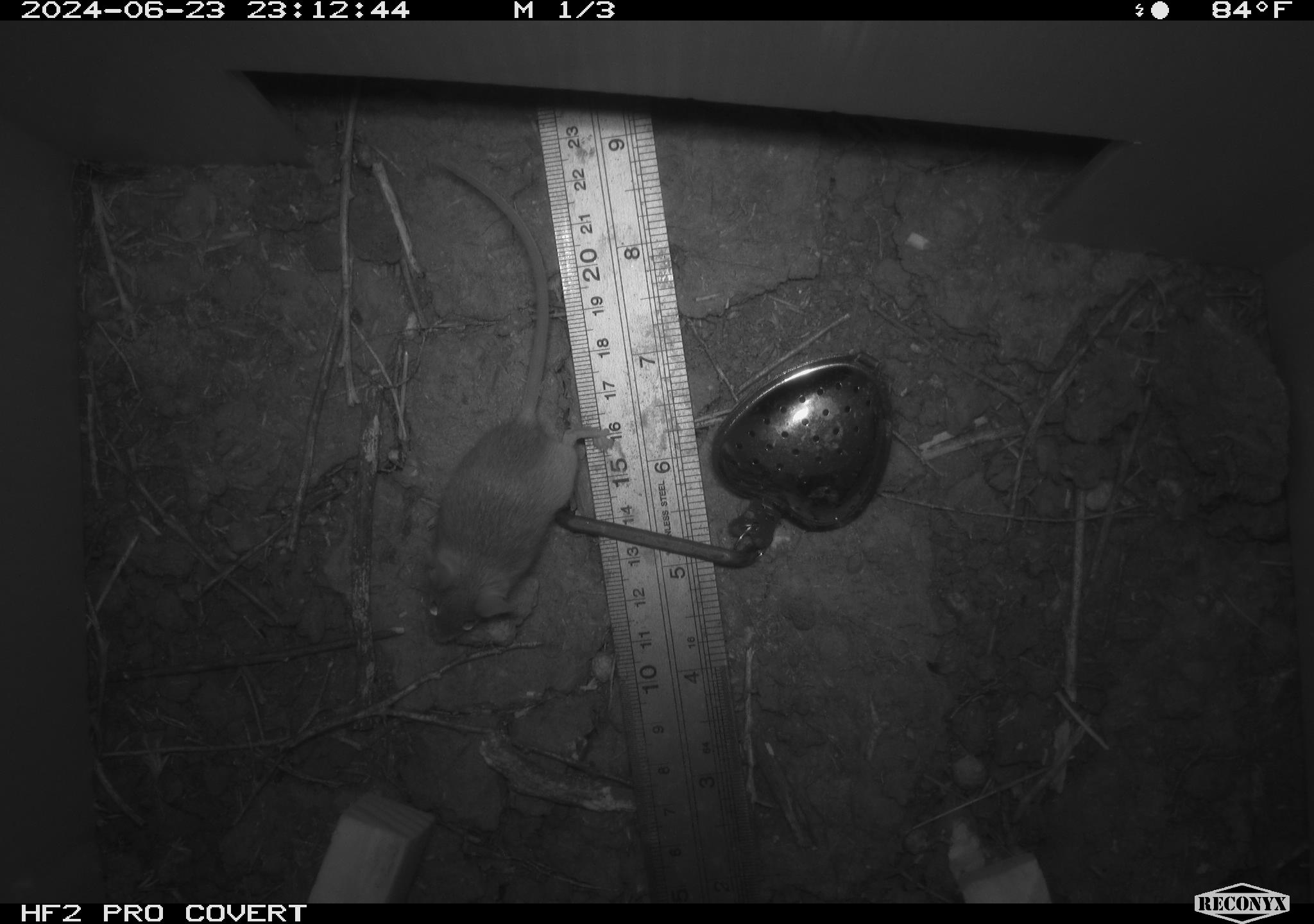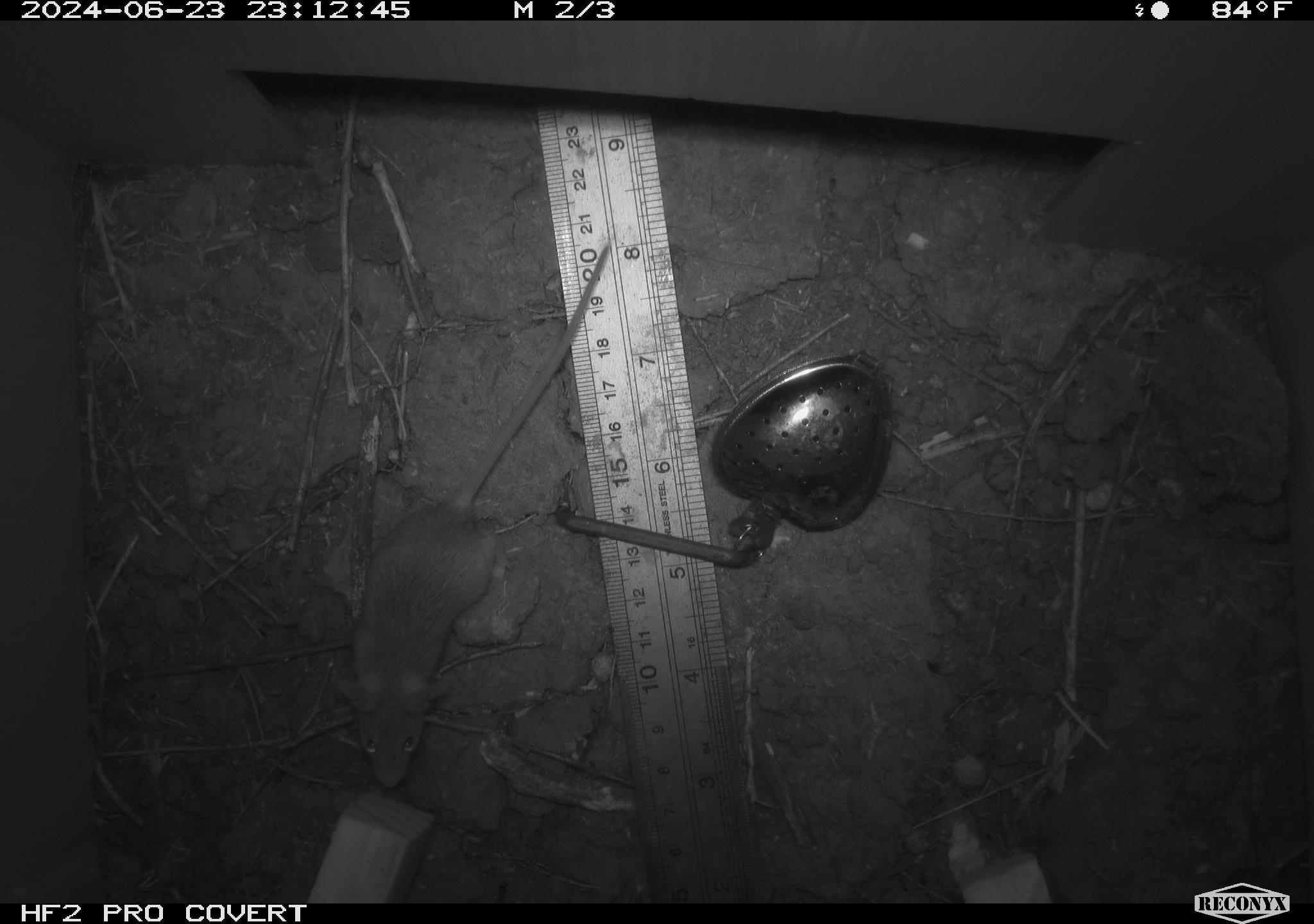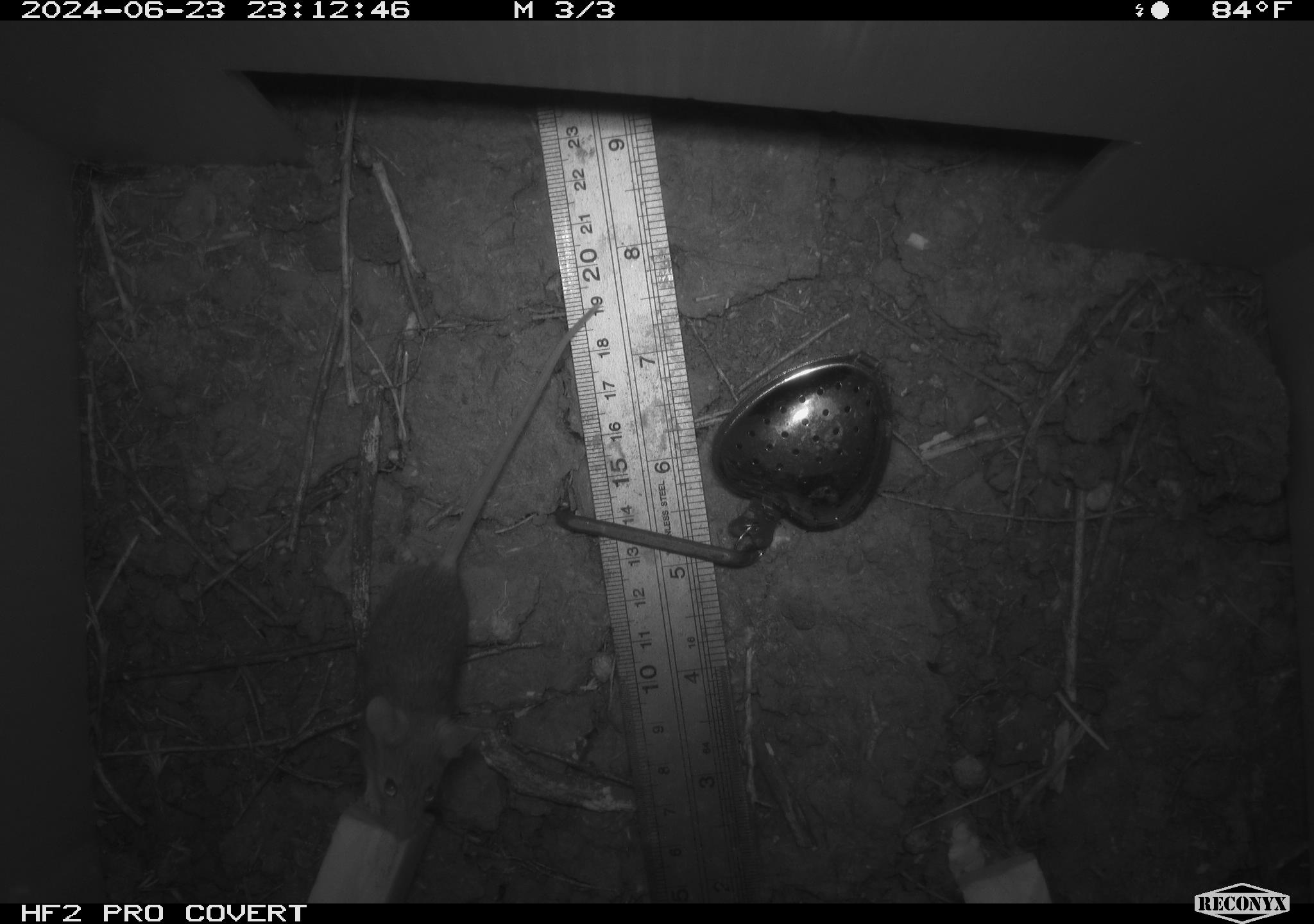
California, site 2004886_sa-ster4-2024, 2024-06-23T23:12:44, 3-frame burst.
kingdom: Animalia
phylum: Chordata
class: Mammalia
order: Rodentia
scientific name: Rodentia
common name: mouse species